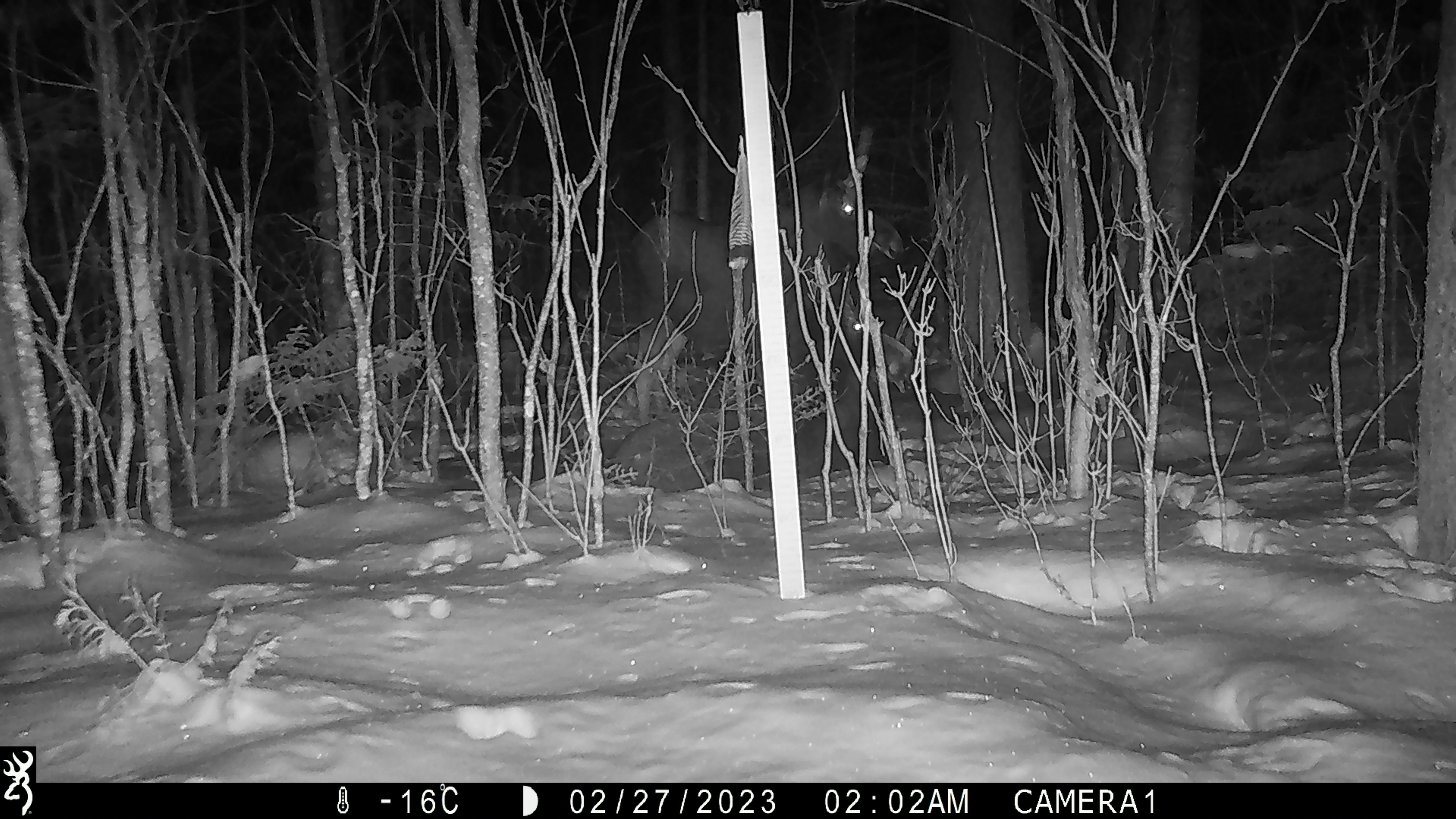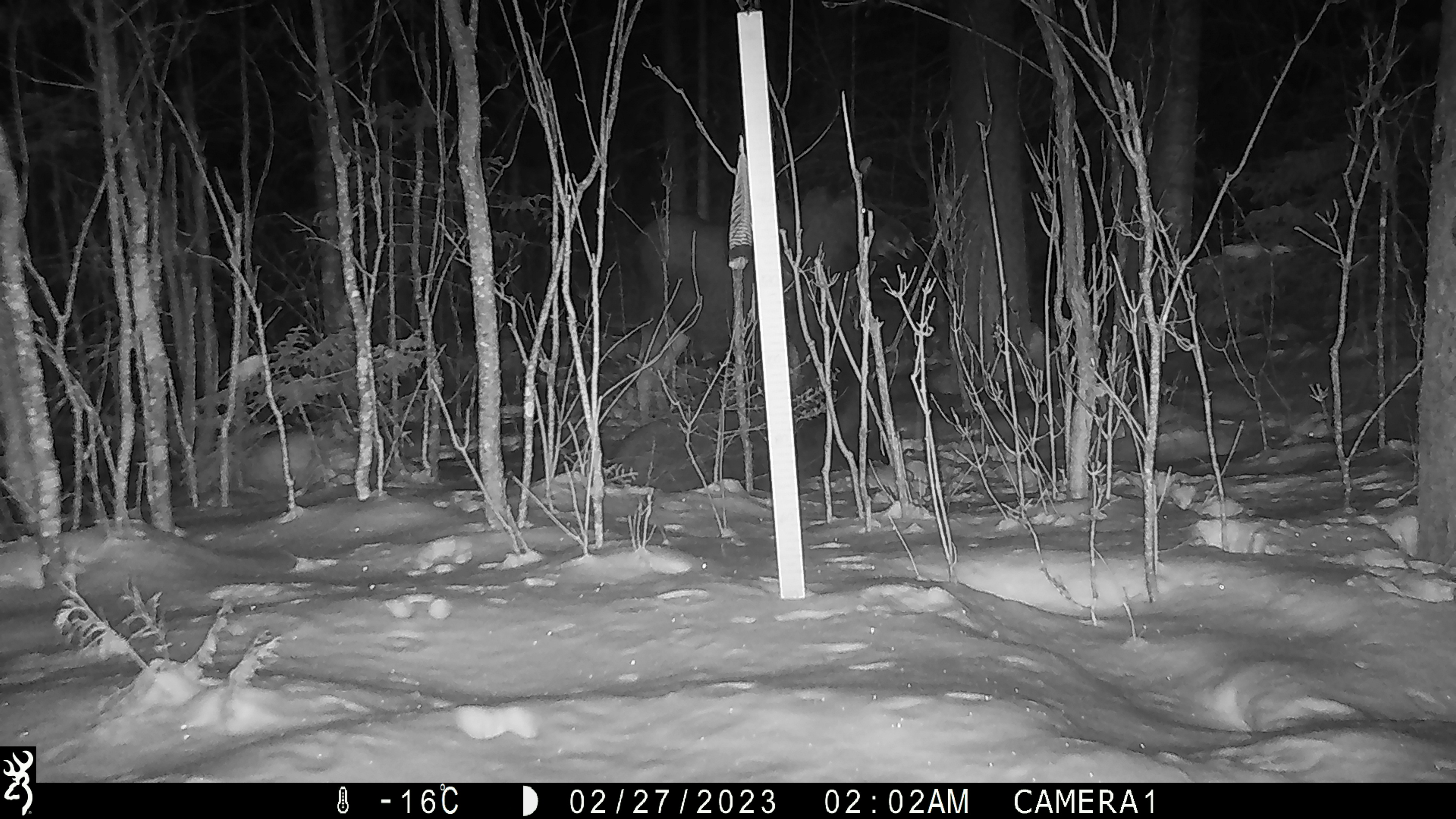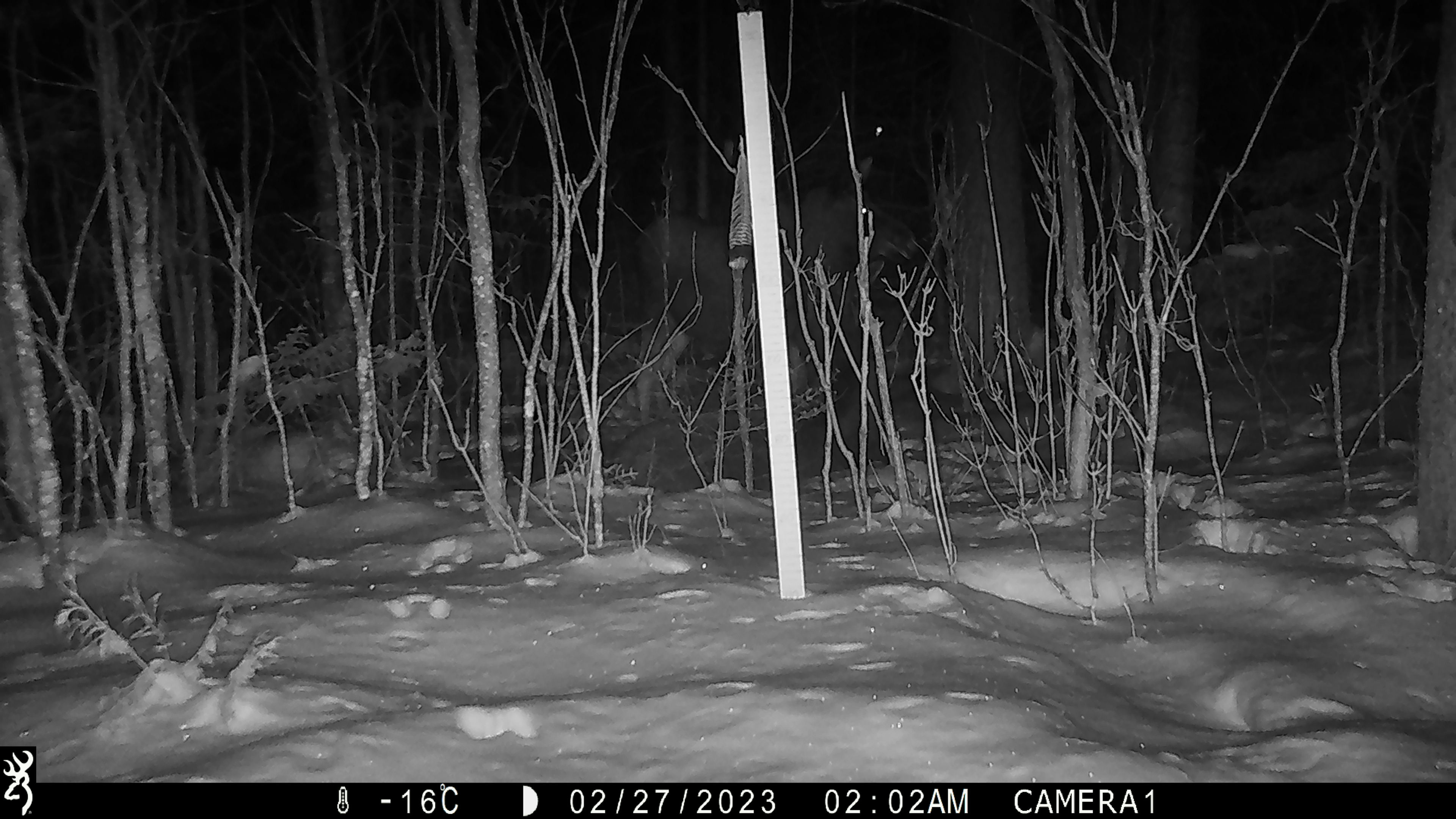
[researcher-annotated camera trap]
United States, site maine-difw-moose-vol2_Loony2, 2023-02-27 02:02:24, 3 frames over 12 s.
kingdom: Animalia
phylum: Chordata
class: Mammalia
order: Artiodactyla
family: Cervidae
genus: Alces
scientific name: Alces alces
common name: moose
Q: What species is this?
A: Moose (Alces alces).